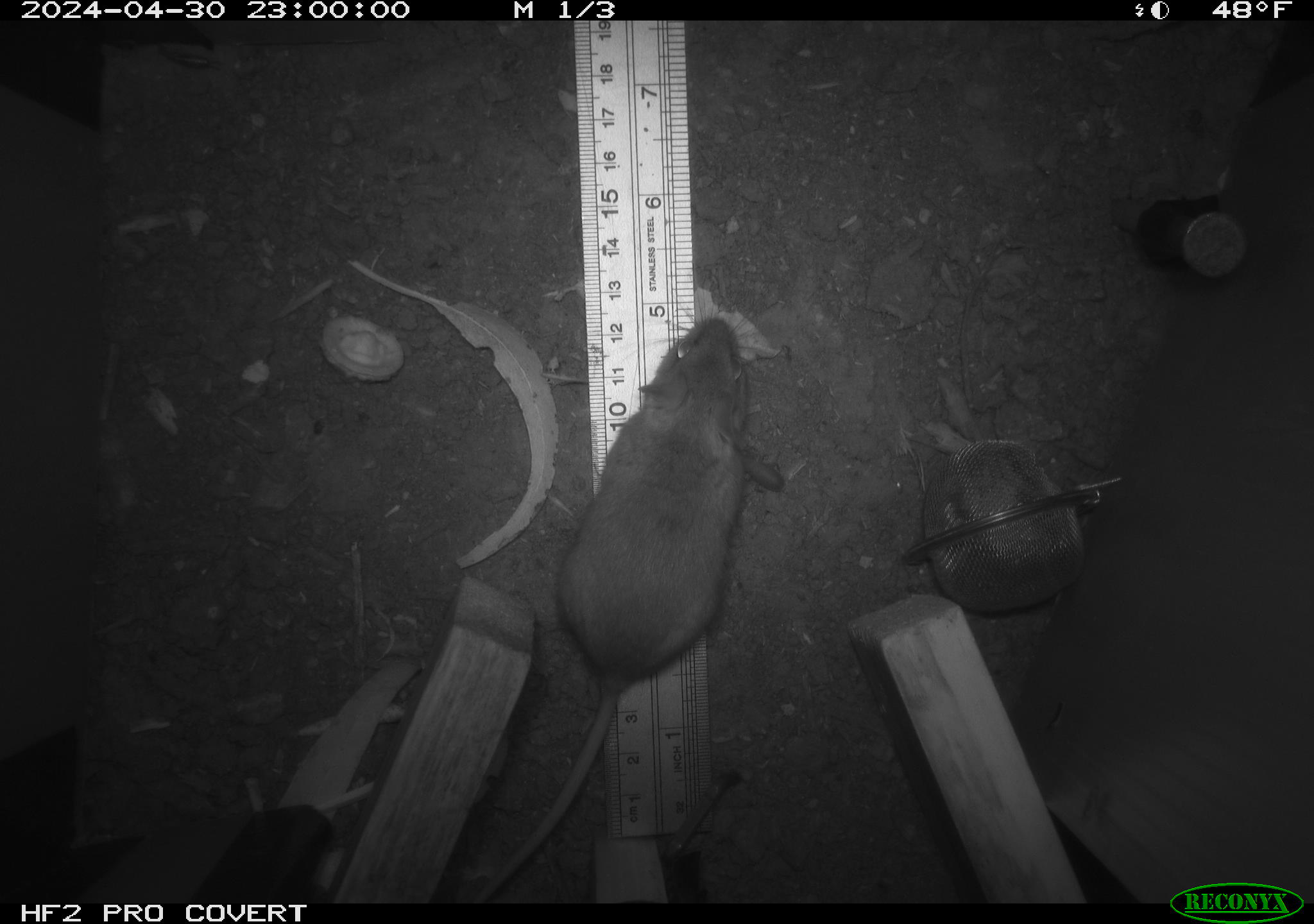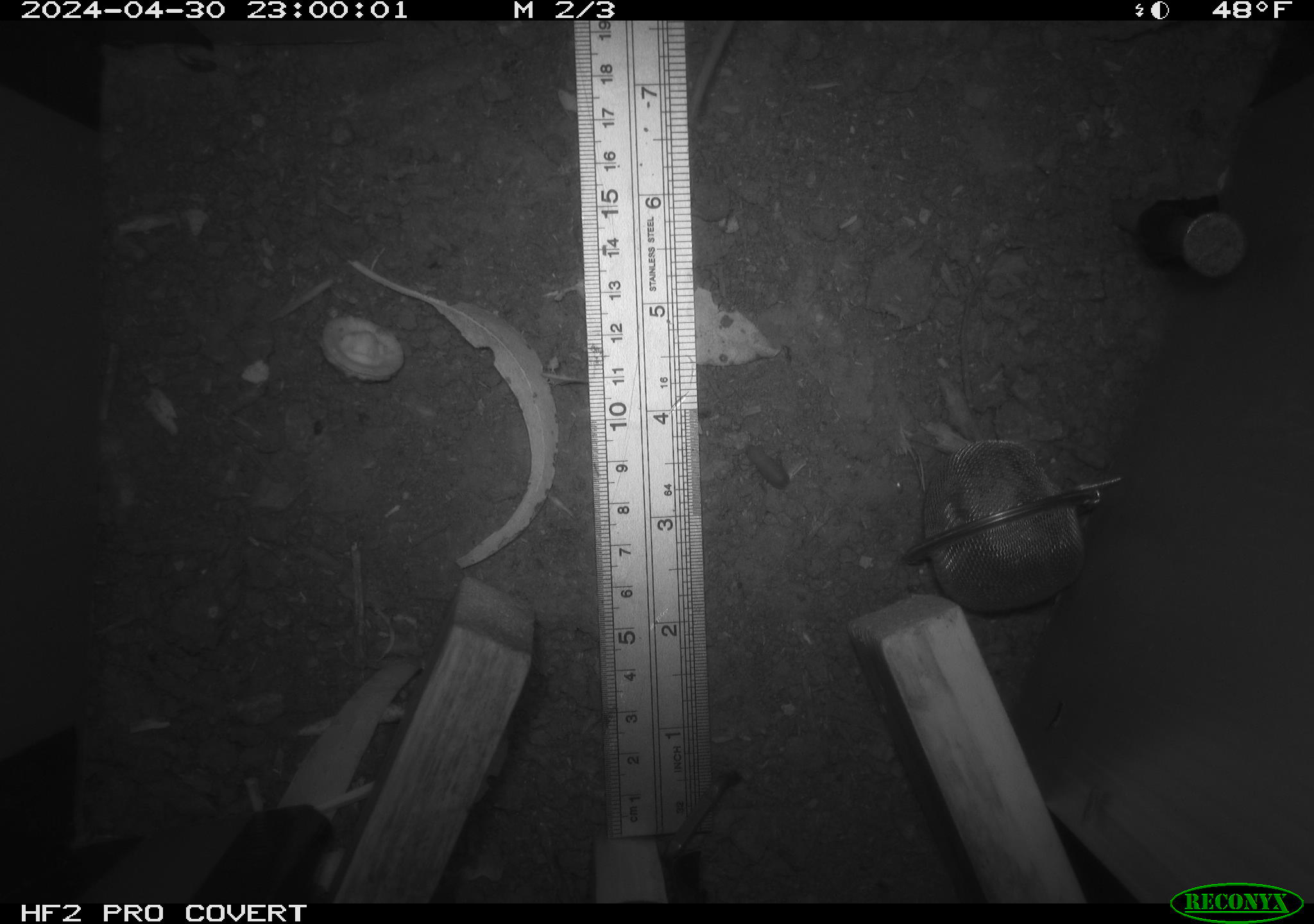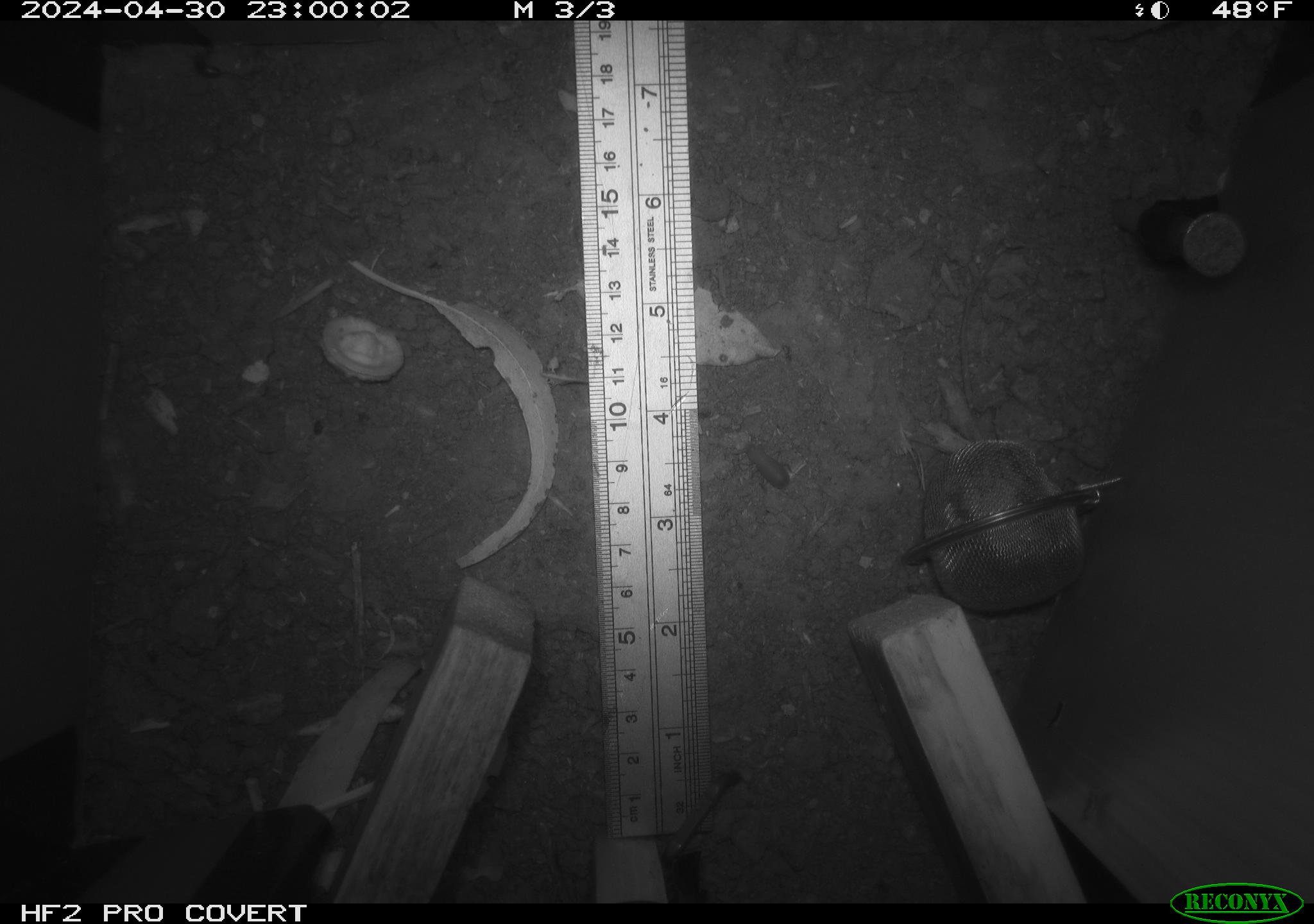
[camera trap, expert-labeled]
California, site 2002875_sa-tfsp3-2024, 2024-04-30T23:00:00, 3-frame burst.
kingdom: Animalia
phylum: Chordata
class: Mammalia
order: Rodentia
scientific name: Rodentia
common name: mouse species